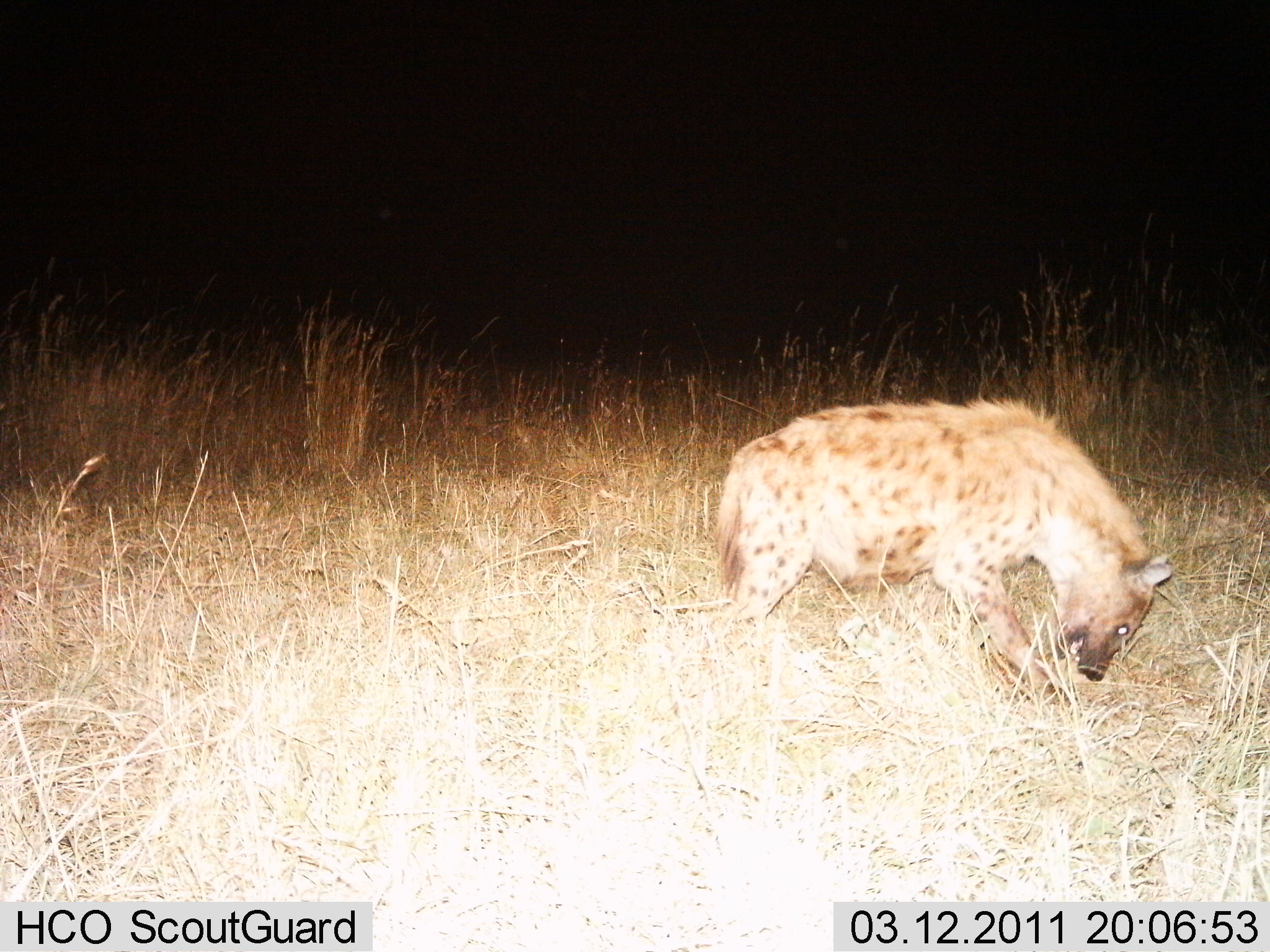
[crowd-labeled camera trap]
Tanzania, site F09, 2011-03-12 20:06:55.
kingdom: Animalia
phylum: Chordata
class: Mammalia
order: Carnivora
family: Hyaenidae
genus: Crocuta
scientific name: Crocuta crocuta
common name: spotted hyena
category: hyenaspotted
Hyenaspotted (spotted hyena) (Crocuta crocuta), count 1. Behavior (volunteer vote fractions): standing 42%, resting 0%, moving 50%, interacting 0%. Young present (vote fraction): 0%. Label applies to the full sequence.